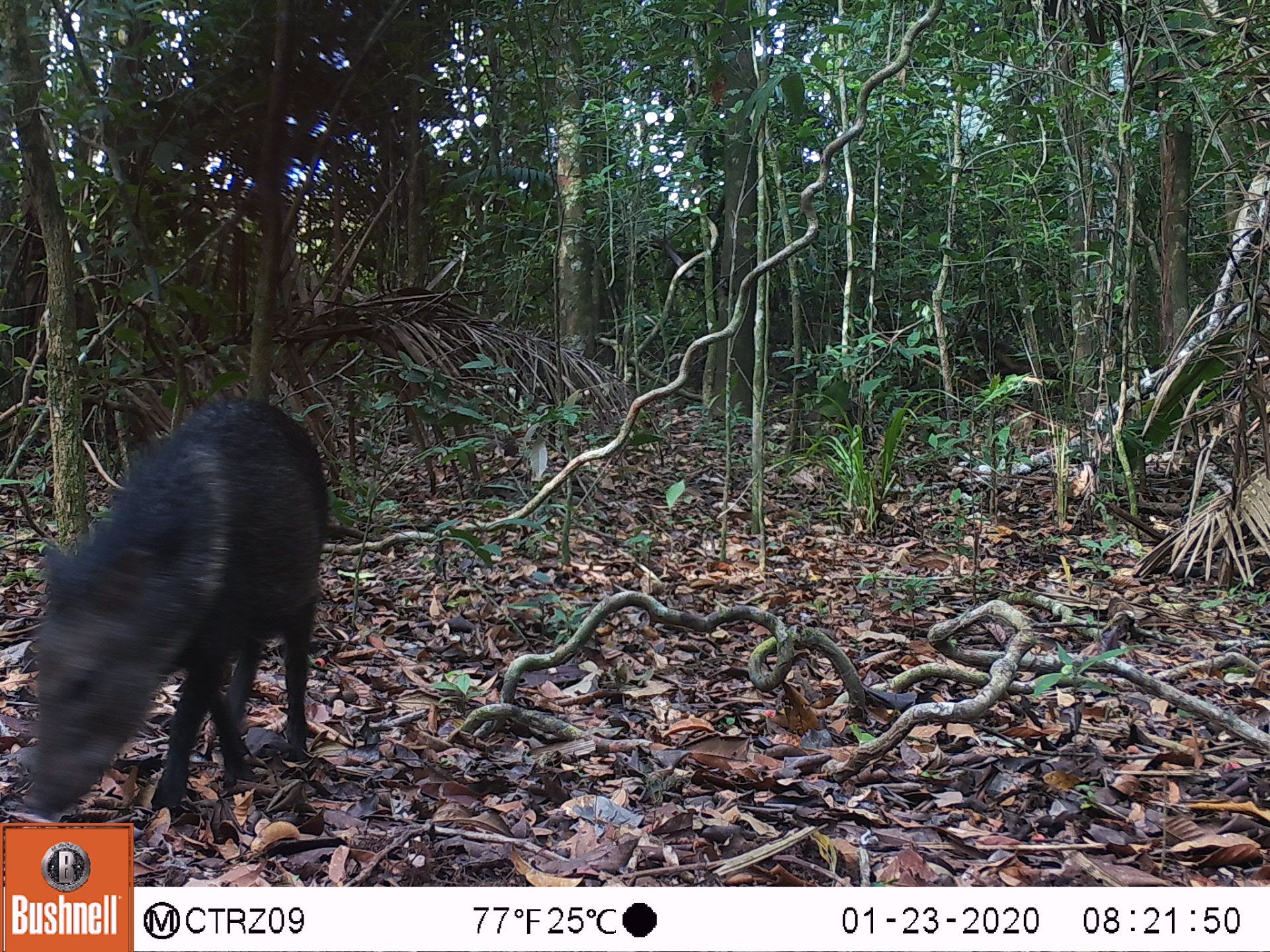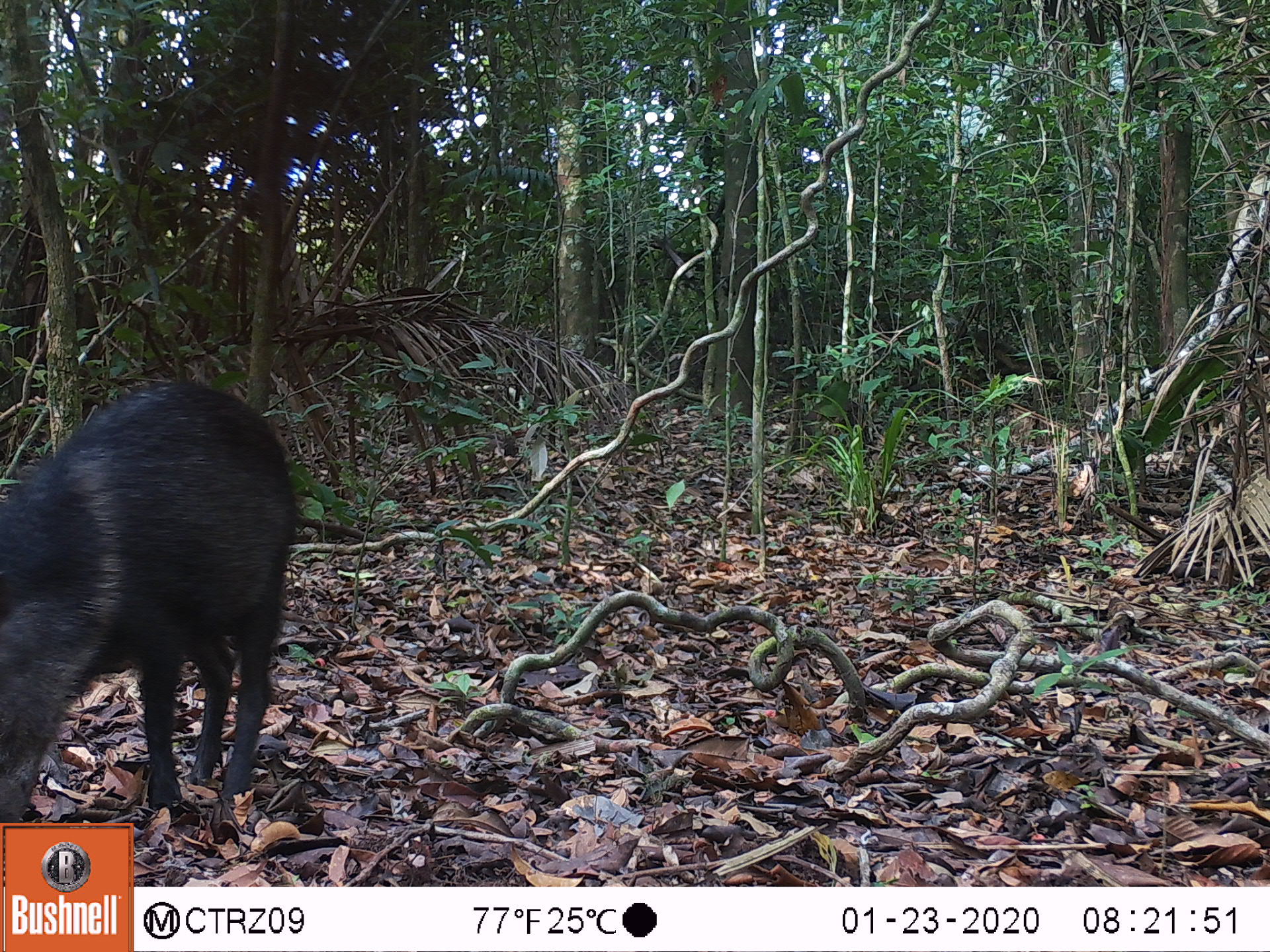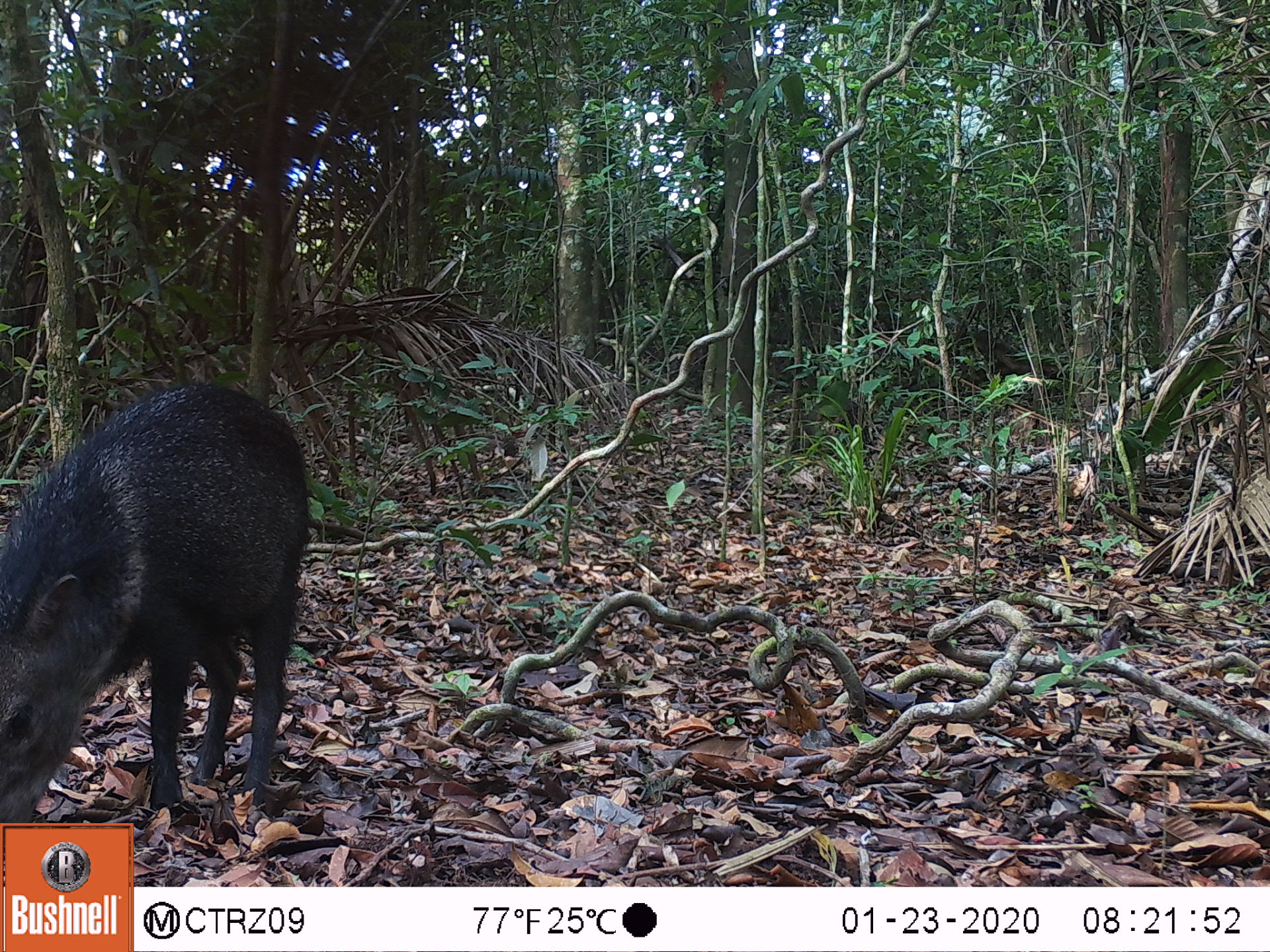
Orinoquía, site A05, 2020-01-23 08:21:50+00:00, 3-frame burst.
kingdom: Animalia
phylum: Chordata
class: Mammalia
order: Artiodactyla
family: Tayassuidae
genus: Pecari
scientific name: Pecari tajacu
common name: collared peccary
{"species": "collared peccary (Pecari tajacu)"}